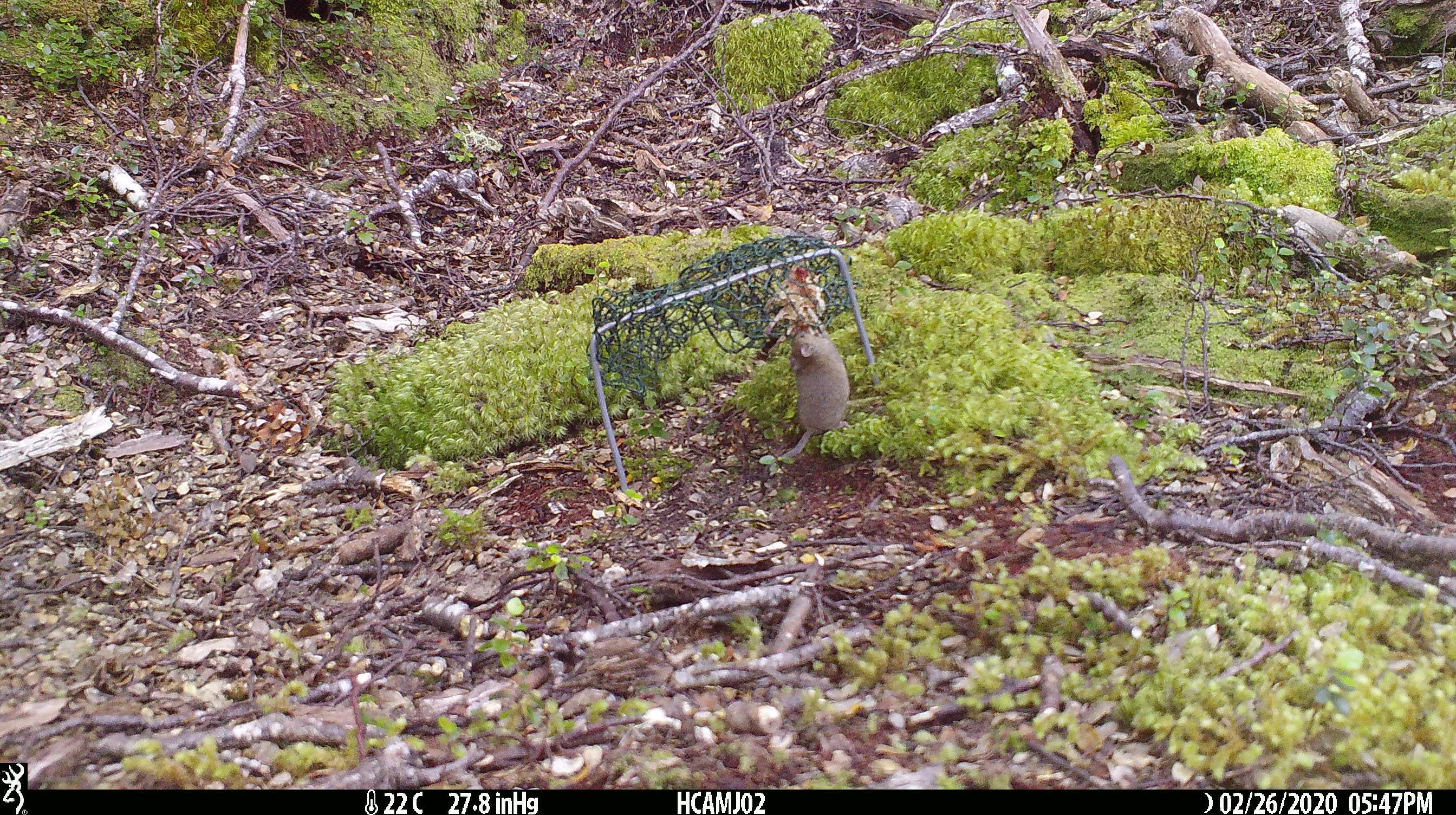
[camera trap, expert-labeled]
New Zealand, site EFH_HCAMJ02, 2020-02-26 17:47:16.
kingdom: Animalia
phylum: Chordata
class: Mammalia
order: Rodentia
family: Muridae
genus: Mus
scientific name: Mus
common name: mouse